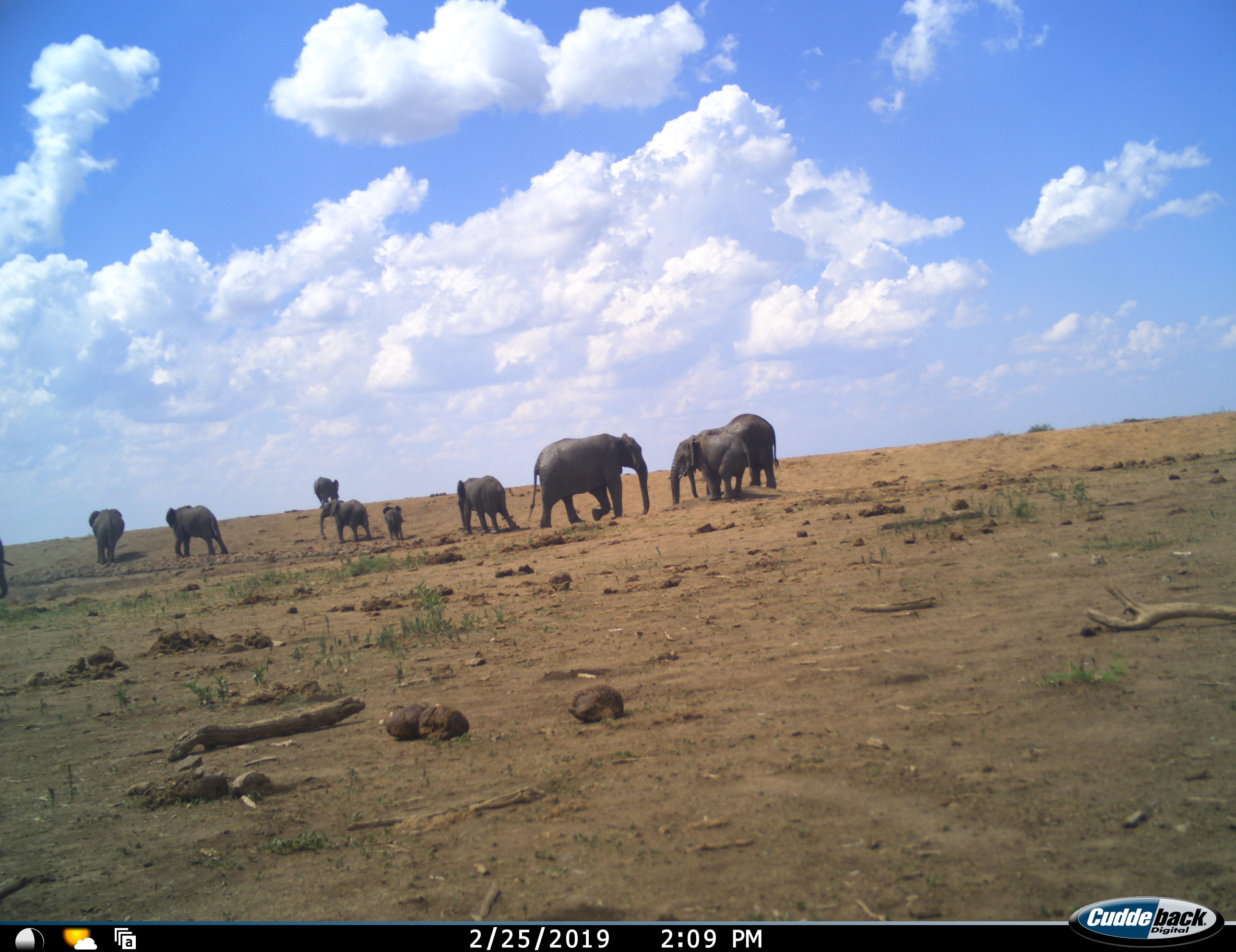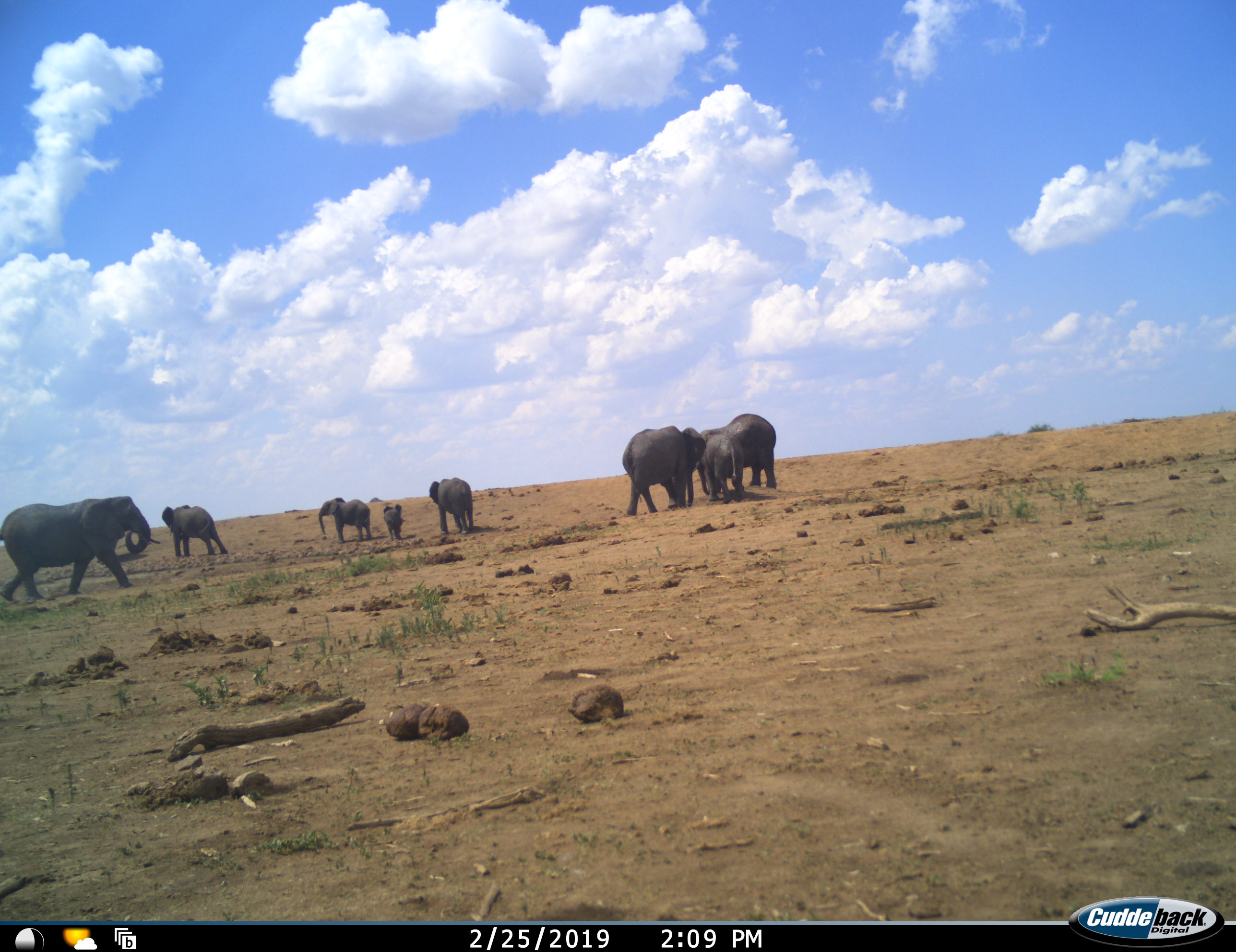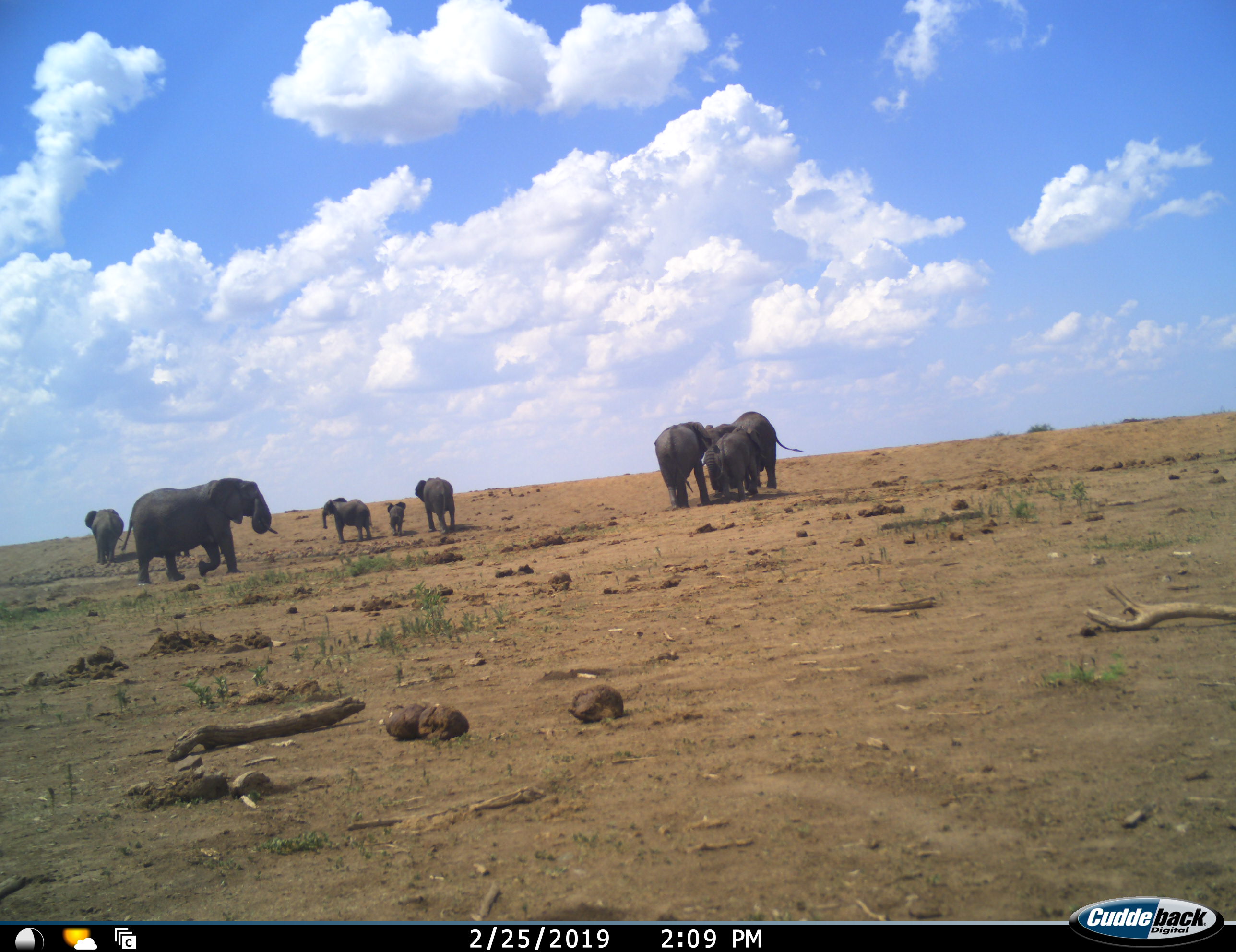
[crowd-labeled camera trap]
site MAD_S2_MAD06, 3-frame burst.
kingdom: Animalia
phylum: Chordata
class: Mammalia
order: Proboscidea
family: Elephantidae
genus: Loxodonta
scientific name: Loxodonta africana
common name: african bush elephant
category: elephant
Elephant (african bush elephant) (Loxodonta africana), count 10. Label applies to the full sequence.